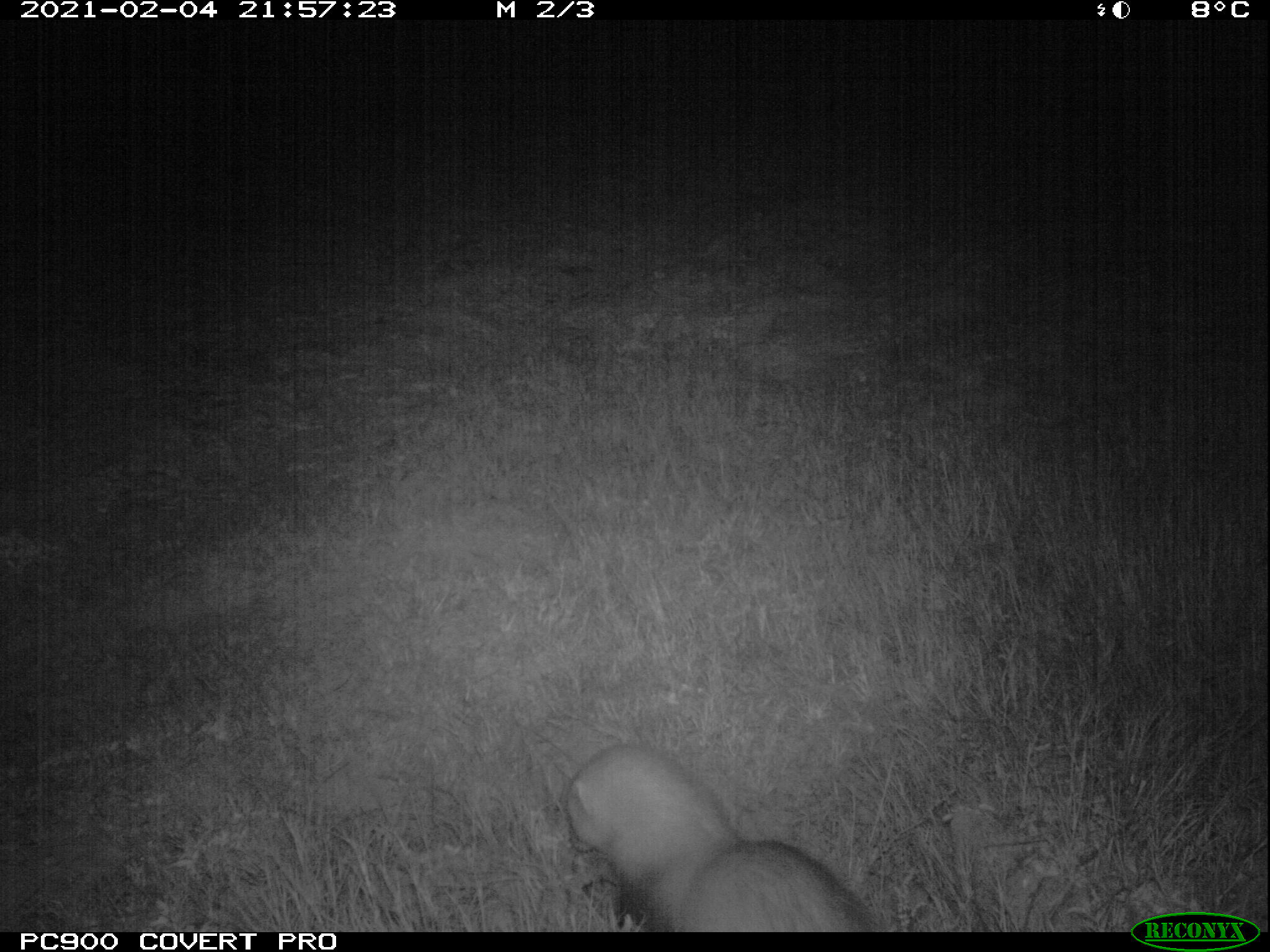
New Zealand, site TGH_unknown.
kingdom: Animalia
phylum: Chordata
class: Mammalia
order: Carnivora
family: Mustelidae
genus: Mustela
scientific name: Mustela furo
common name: ferret